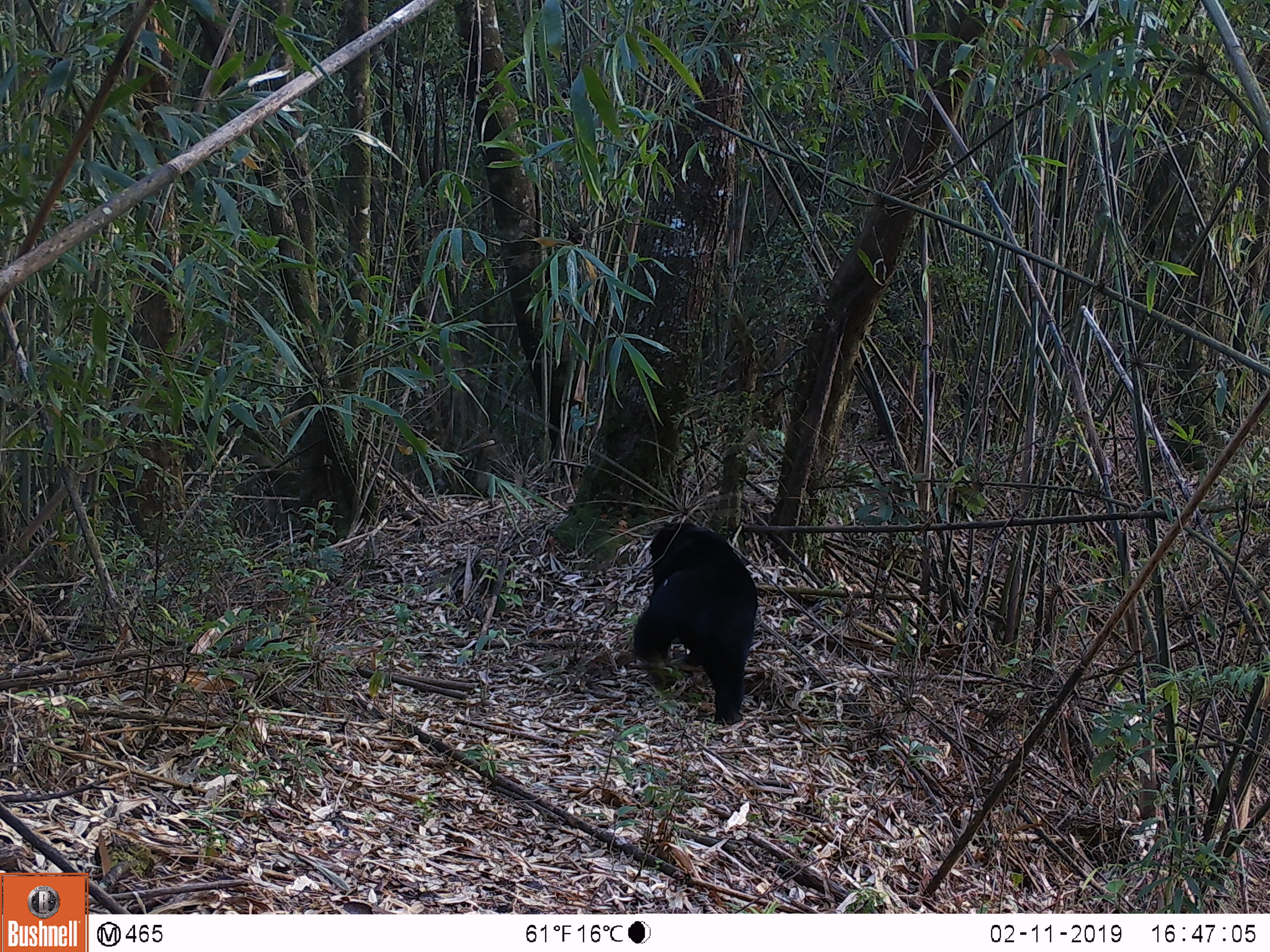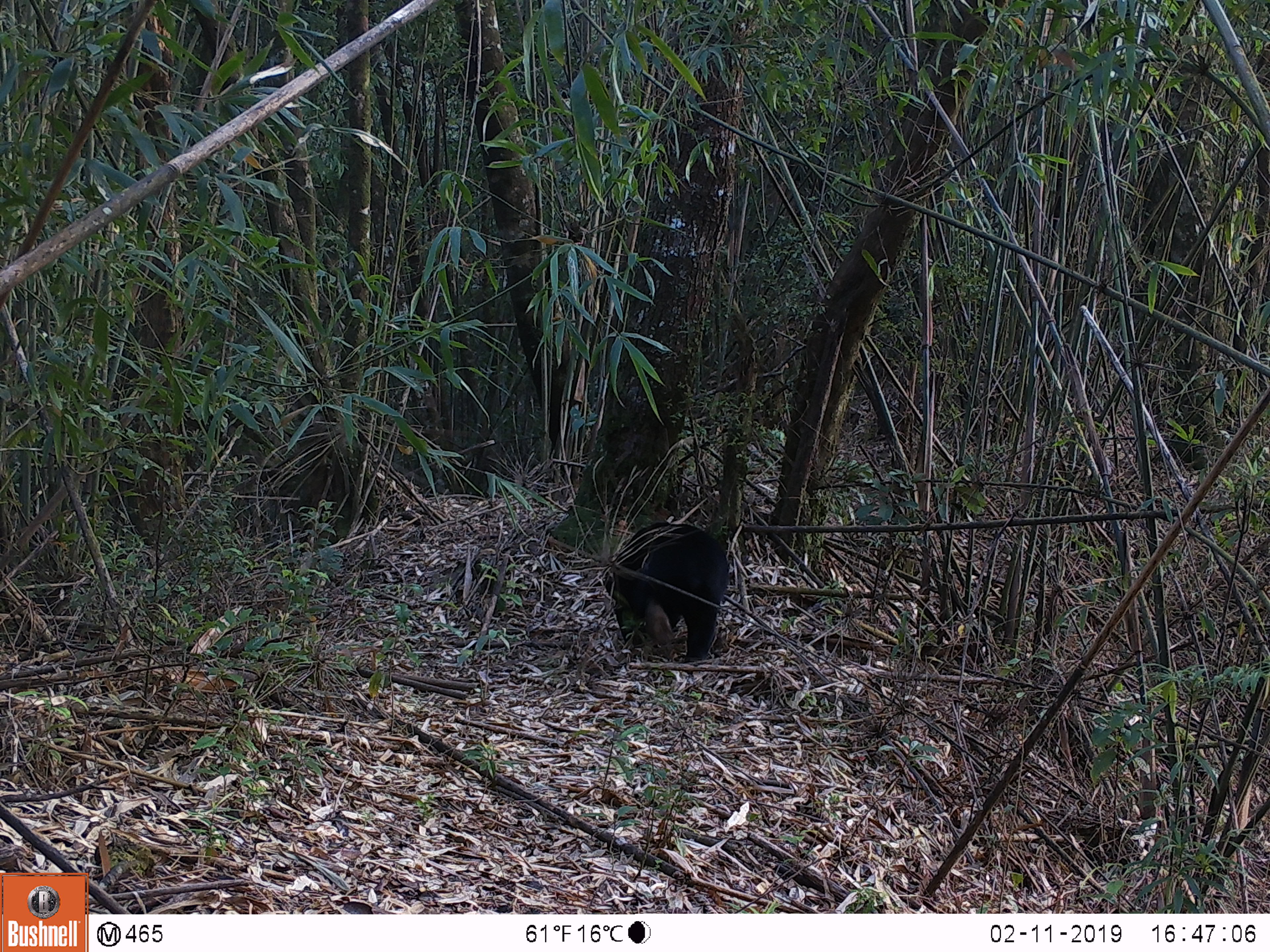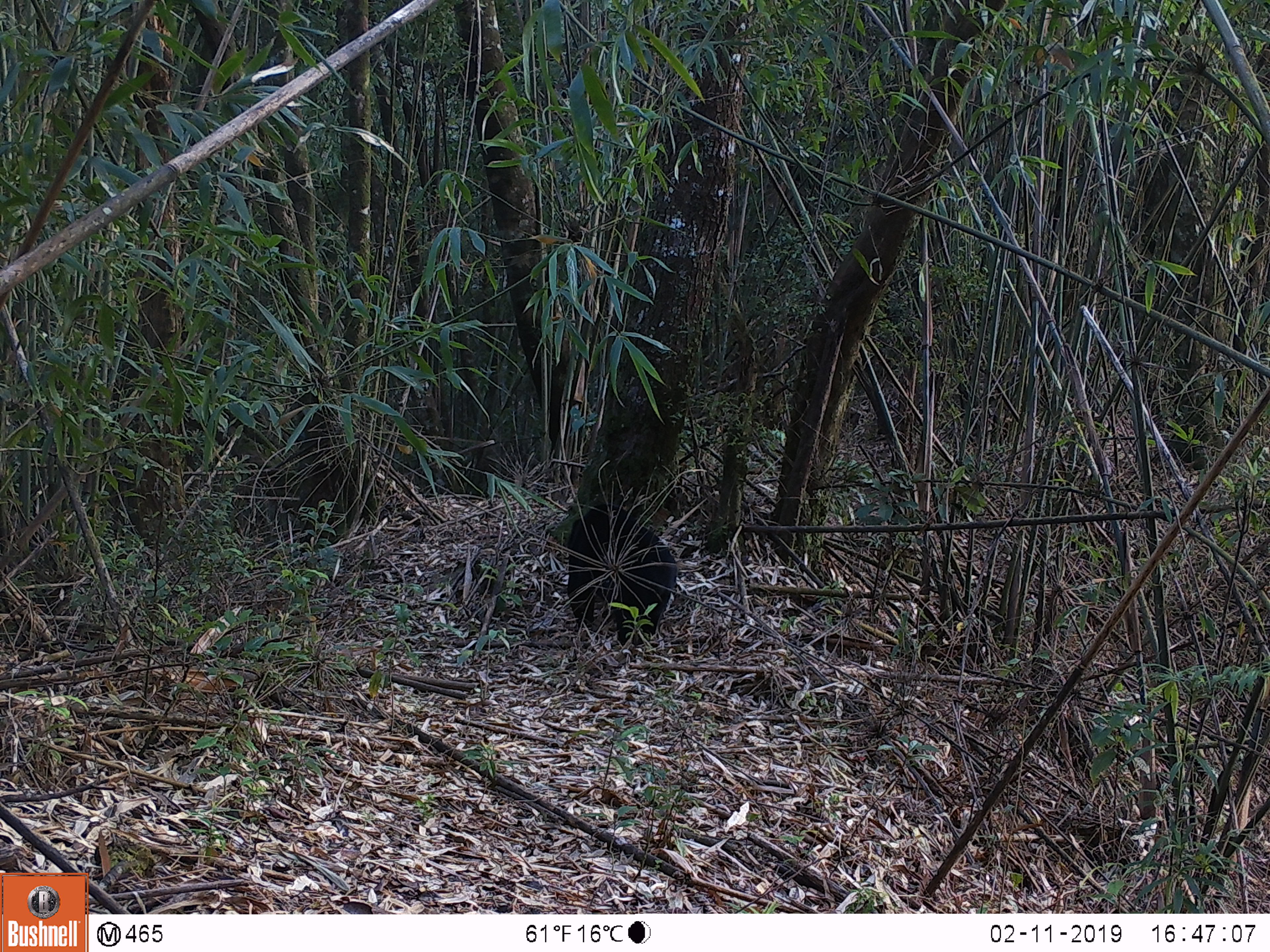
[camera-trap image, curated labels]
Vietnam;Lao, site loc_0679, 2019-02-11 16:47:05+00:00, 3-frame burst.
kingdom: Animalia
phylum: Chordata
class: Mammalia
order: Carnivora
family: Ursidae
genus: Helarctos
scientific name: Helarctos malayanus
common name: sun bear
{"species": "sun bear (Helarctos malayanus)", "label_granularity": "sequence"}